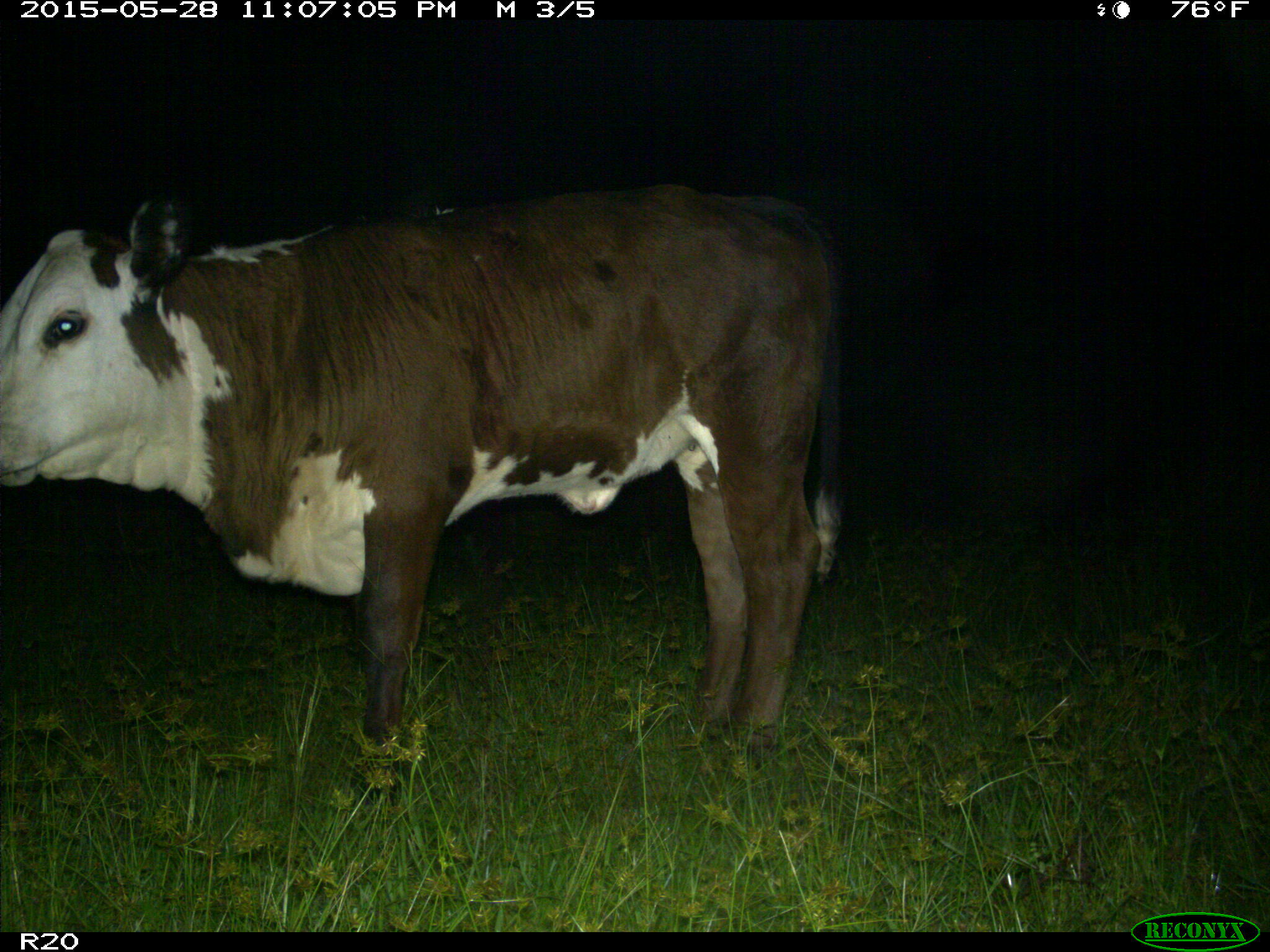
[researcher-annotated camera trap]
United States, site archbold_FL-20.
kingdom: Animalia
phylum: Chordata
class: Mammalia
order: Artiodactyla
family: Bovidae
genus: Bos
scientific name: Bos taurus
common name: domestic cow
Bos taurus (domestic cow).